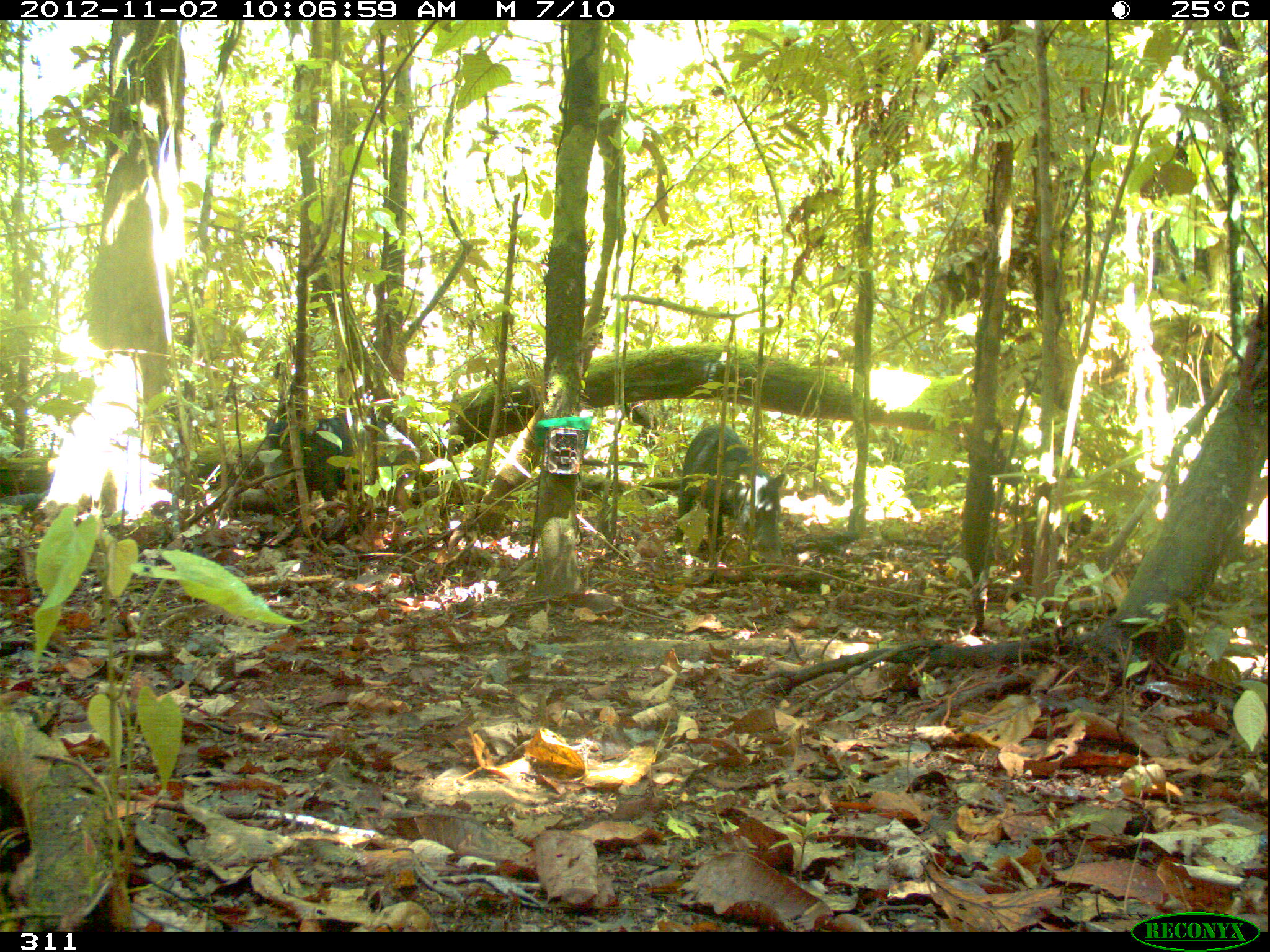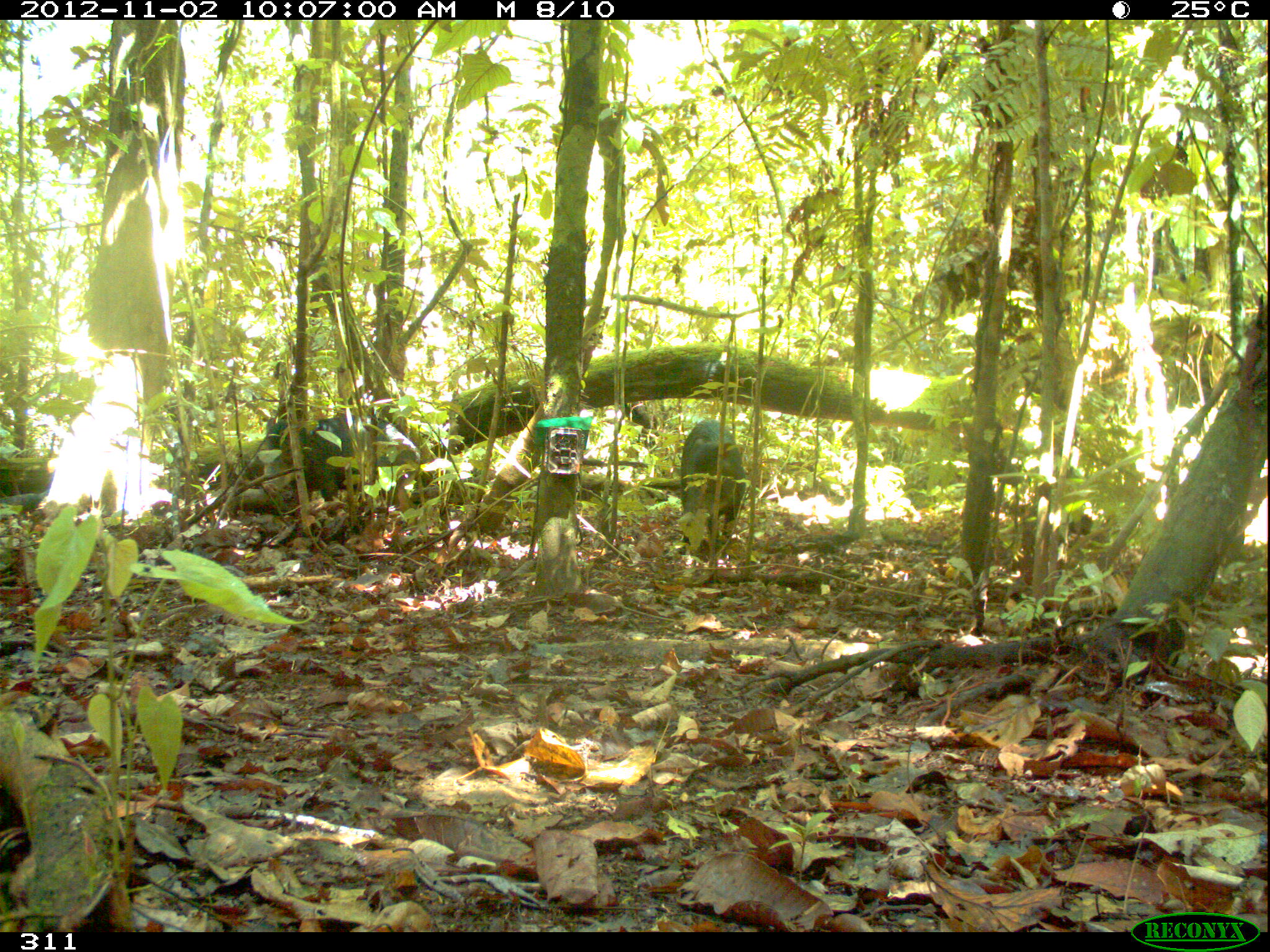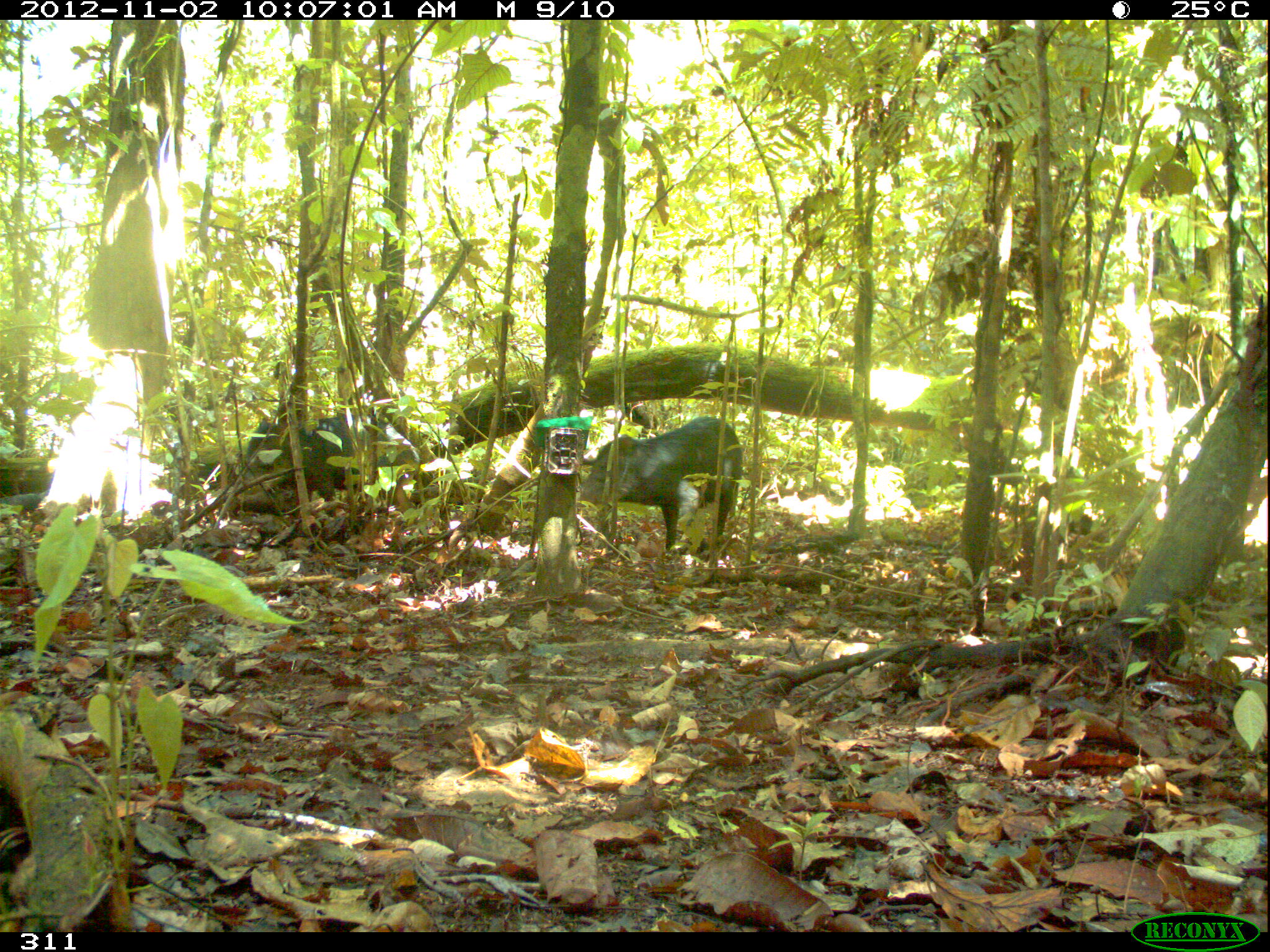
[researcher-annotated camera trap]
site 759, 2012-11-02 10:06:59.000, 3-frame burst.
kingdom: Animalia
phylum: Chordata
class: Mammalia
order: Artiodactyla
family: Tayassuidae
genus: Tayassu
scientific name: Tayassu pecari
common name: white-lipped peccary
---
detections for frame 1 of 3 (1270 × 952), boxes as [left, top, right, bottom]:
tayassu pecari: [675, 424, 786, 563]; [261, 414, 420, 502]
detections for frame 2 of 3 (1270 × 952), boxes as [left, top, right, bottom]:
tayassu pecari: [262, 415, 420, 502]; [678, 418, 746, 556]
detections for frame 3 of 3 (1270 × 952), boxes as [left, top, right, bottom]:
tayassu pecari: [575, 415, 742, 554]; [241, 414, 420, 502]